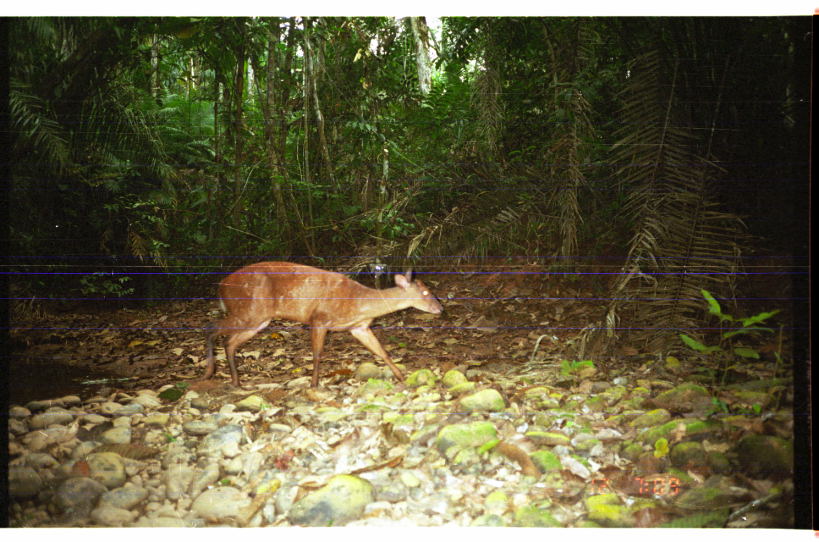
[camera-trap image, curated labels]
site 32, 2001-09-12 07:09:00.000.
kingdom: Animalia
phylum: Chordata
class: Mammalia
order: Artiodactyla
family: Cervidae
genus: Mazama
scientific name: Mazama americana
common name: red brocket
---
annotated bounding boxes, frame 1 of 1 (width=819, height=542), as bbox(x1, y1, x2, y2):
mazama americana: bbox(199, 260, 445, 392)